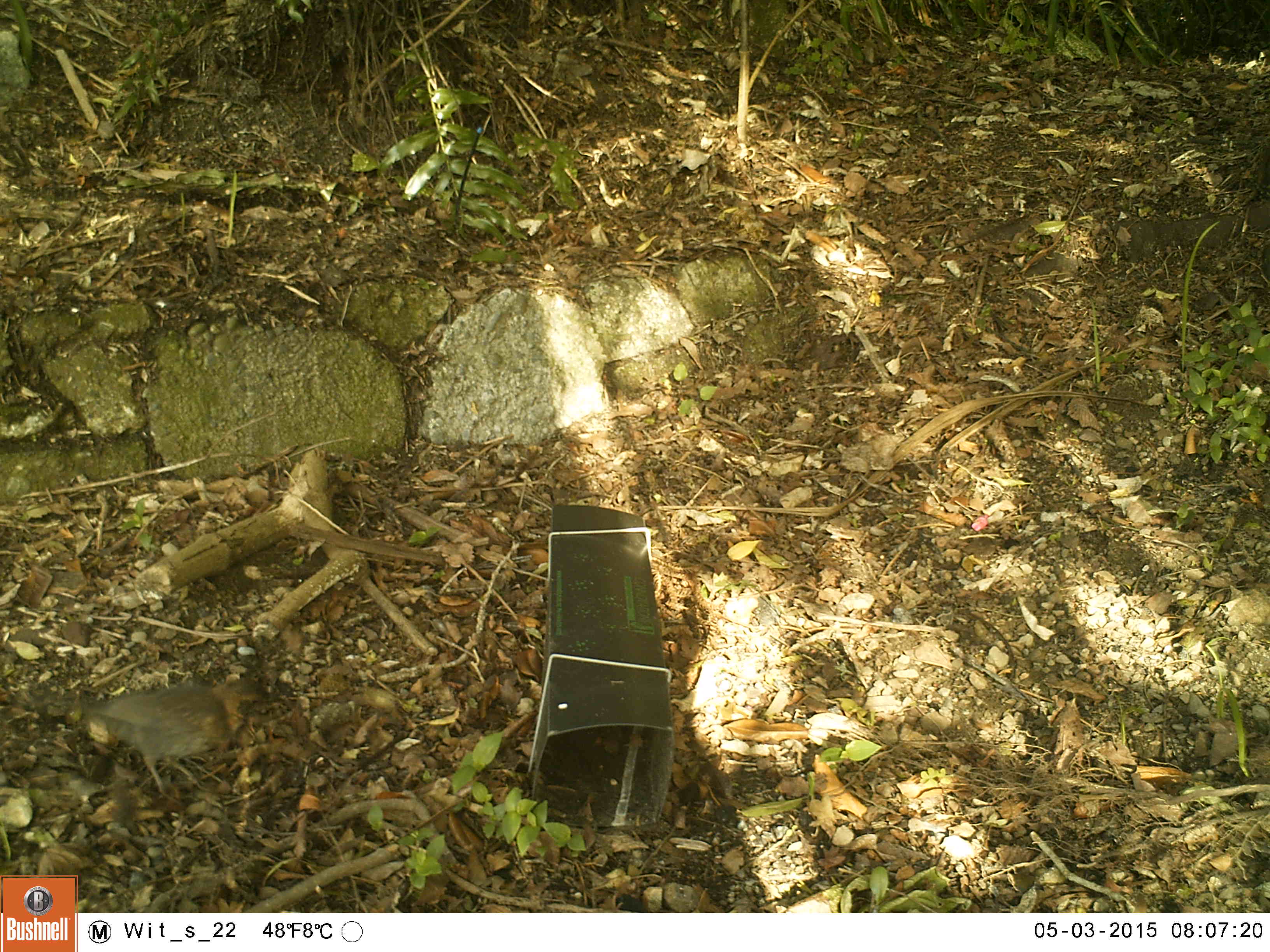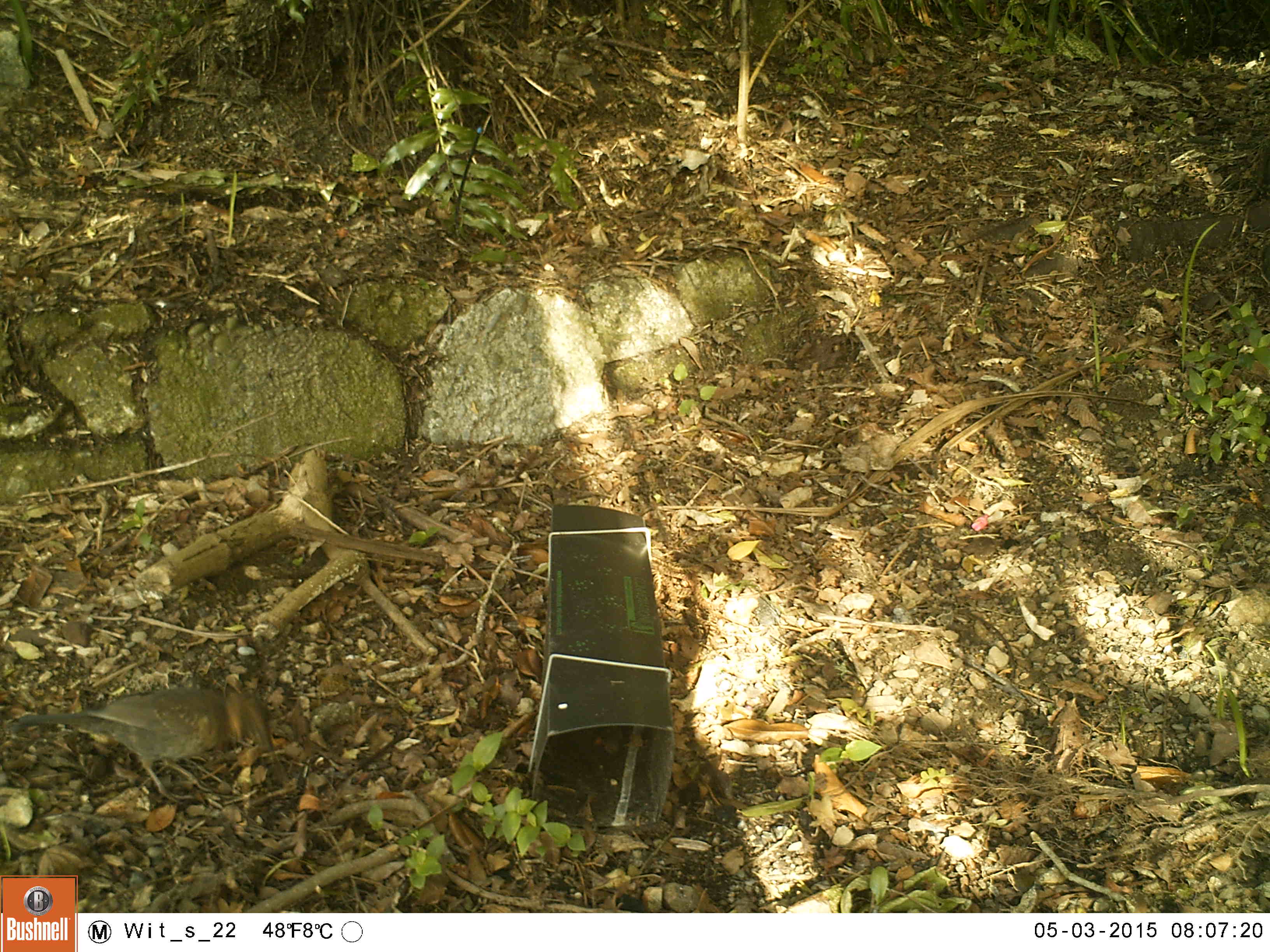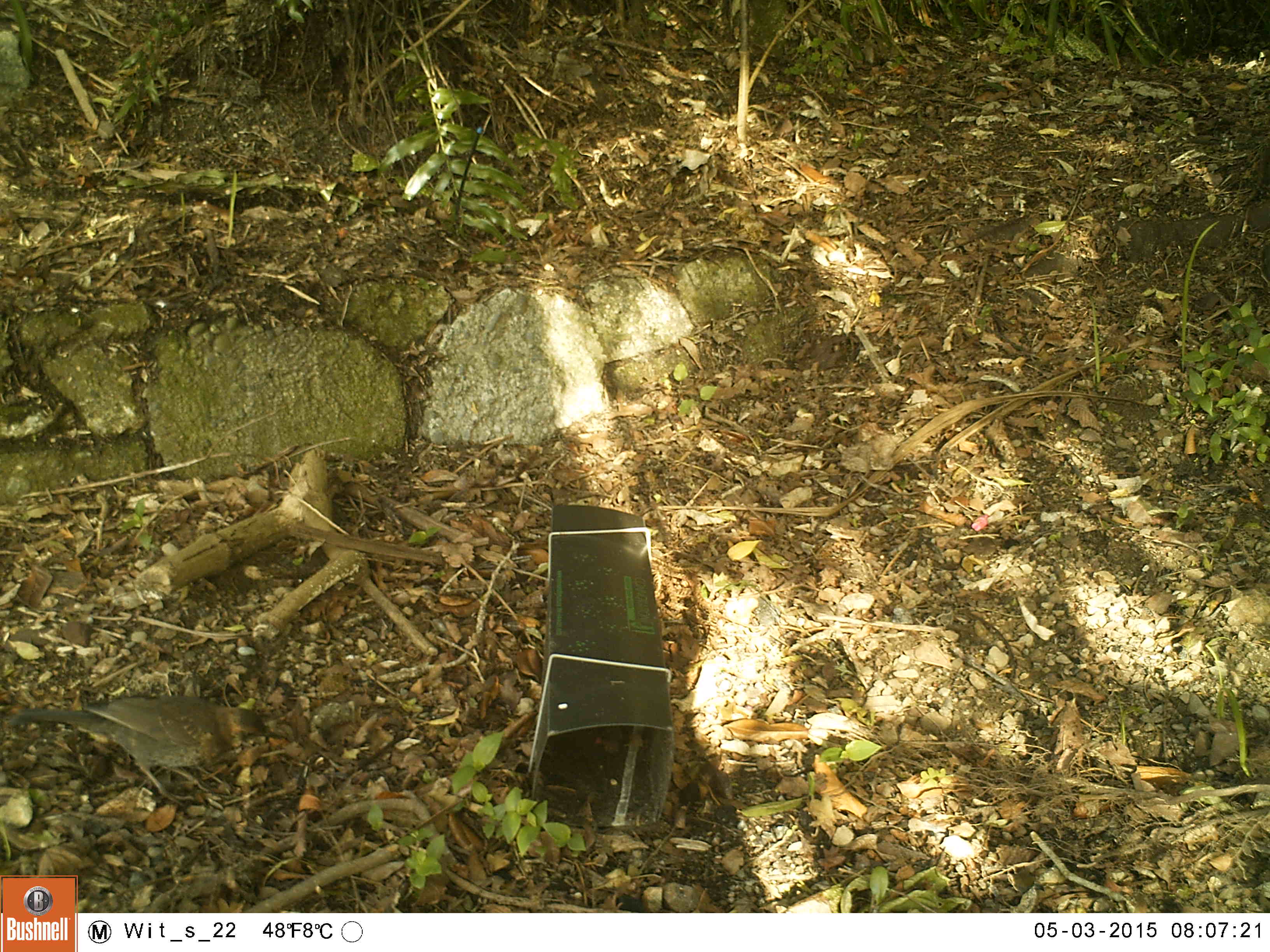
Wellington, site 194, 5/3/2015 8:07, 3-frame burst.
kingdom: Animalia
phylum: Chordata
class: Aves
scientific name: Aves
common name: bird